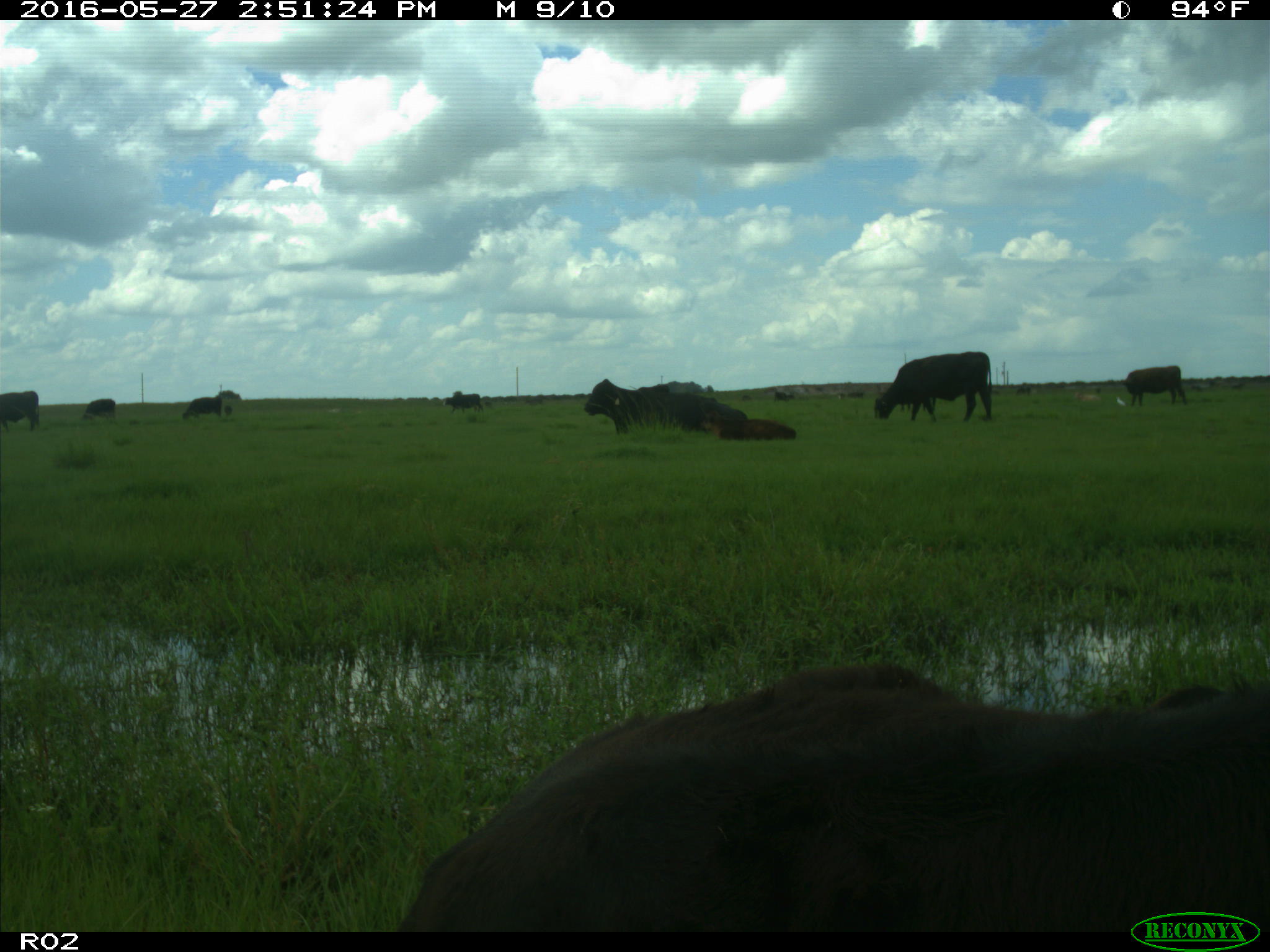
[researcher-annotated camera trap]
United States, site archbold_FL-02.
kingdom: Animalia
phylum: Chordata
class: Mammalia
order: Artiodactyla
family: Bovidae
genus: Bos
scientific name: Bos taurus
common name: domestic cow